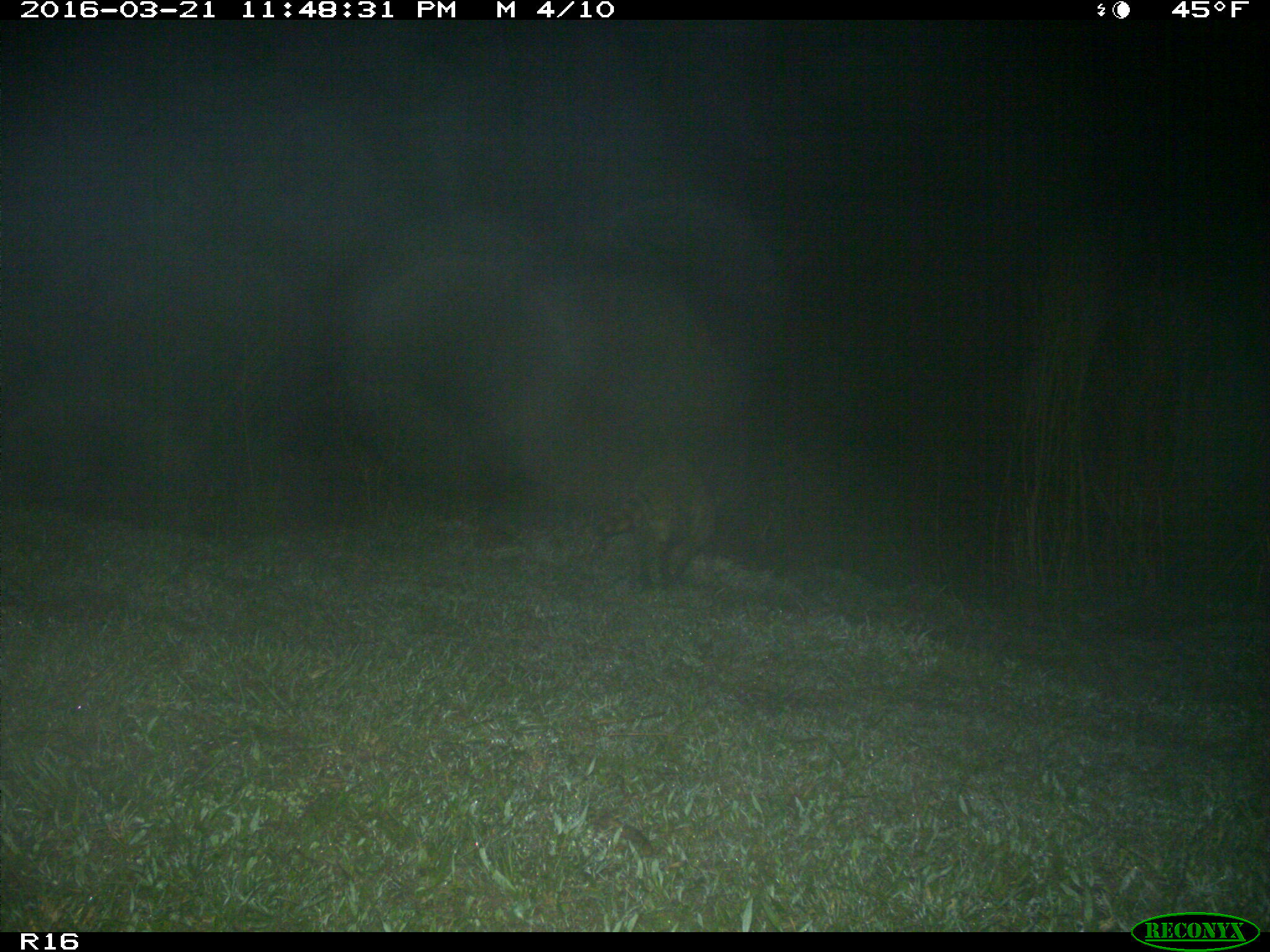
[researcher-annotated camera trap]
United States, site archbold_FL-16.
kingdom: Animalia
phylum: Chordata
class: Mammalia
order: Carnivora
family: Procyonidae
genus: Procyon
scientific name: Procyon lotor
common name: common raccoon